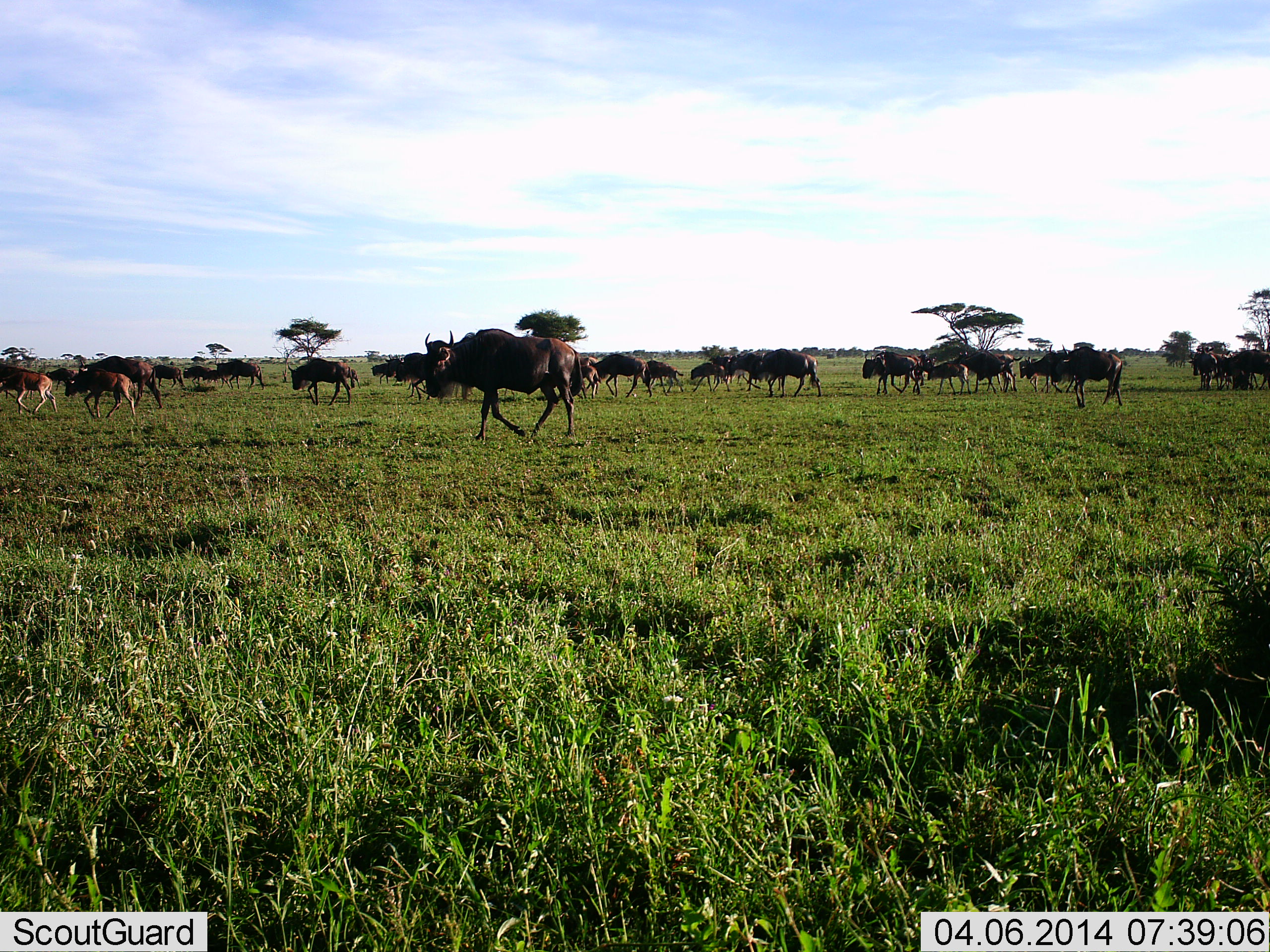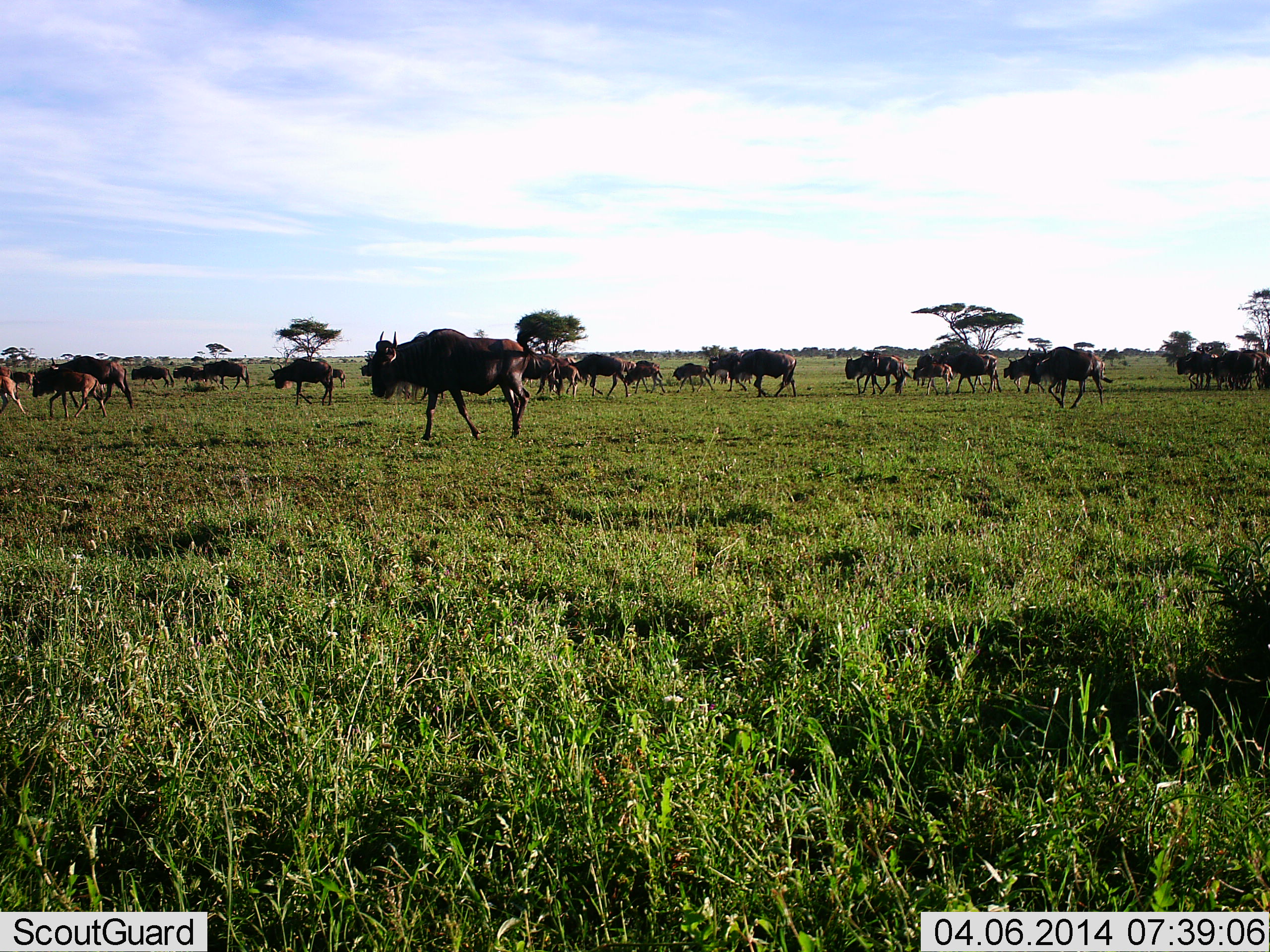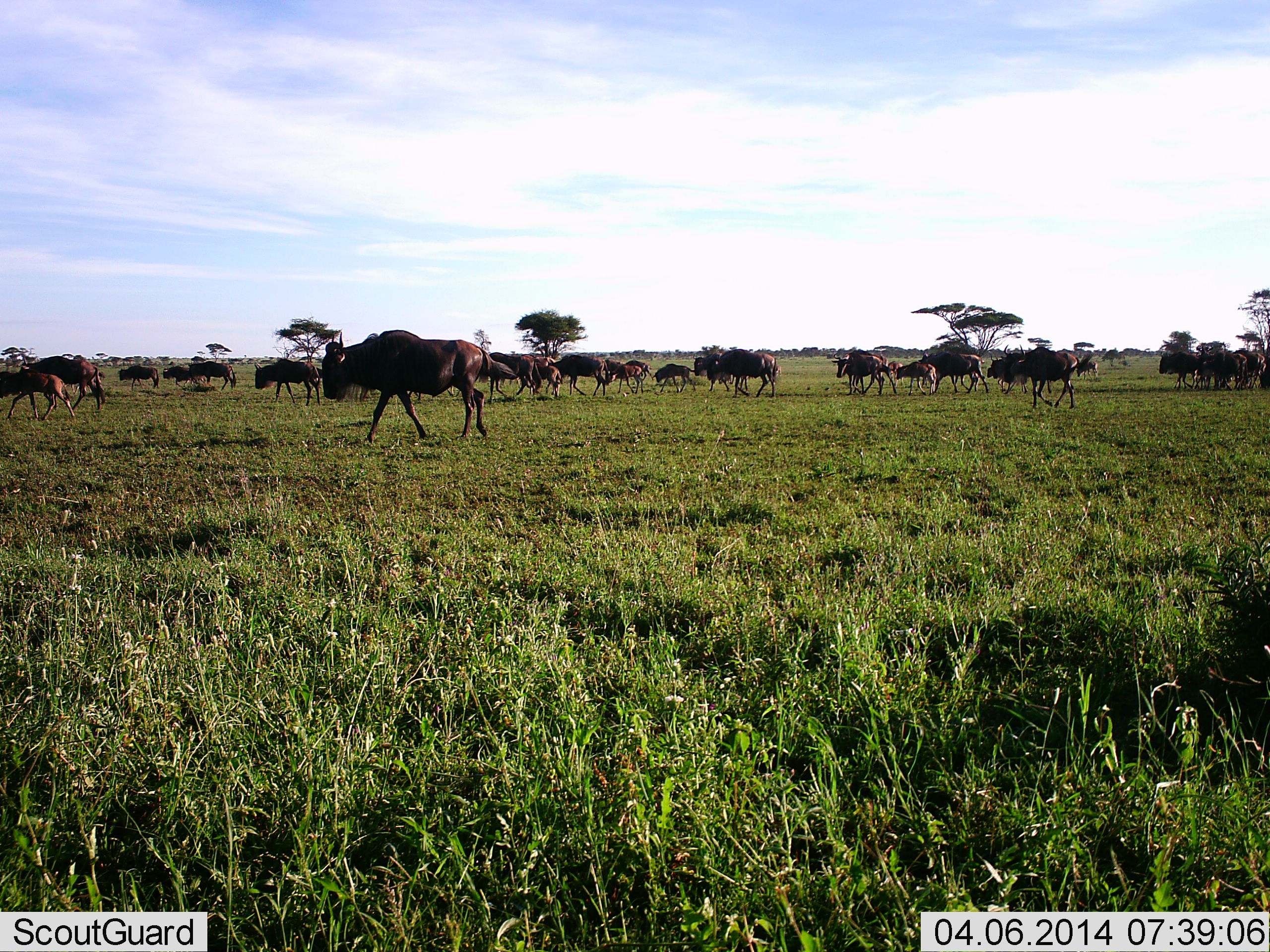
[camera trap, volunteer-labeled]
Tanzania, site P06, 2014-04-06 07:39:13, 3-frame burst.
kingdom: Animalia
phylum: Chordata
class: Mammalia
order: Artiodactyla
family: Bovidae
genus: Connochaetes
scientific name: Connochaetes taurinus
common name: blue wildebeest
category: wildebeest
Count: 11-50.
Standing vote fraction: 10%.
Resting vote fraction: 0%.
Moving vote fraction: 100%.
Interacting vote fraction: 0%.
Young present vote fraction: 20%.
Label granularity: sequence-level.